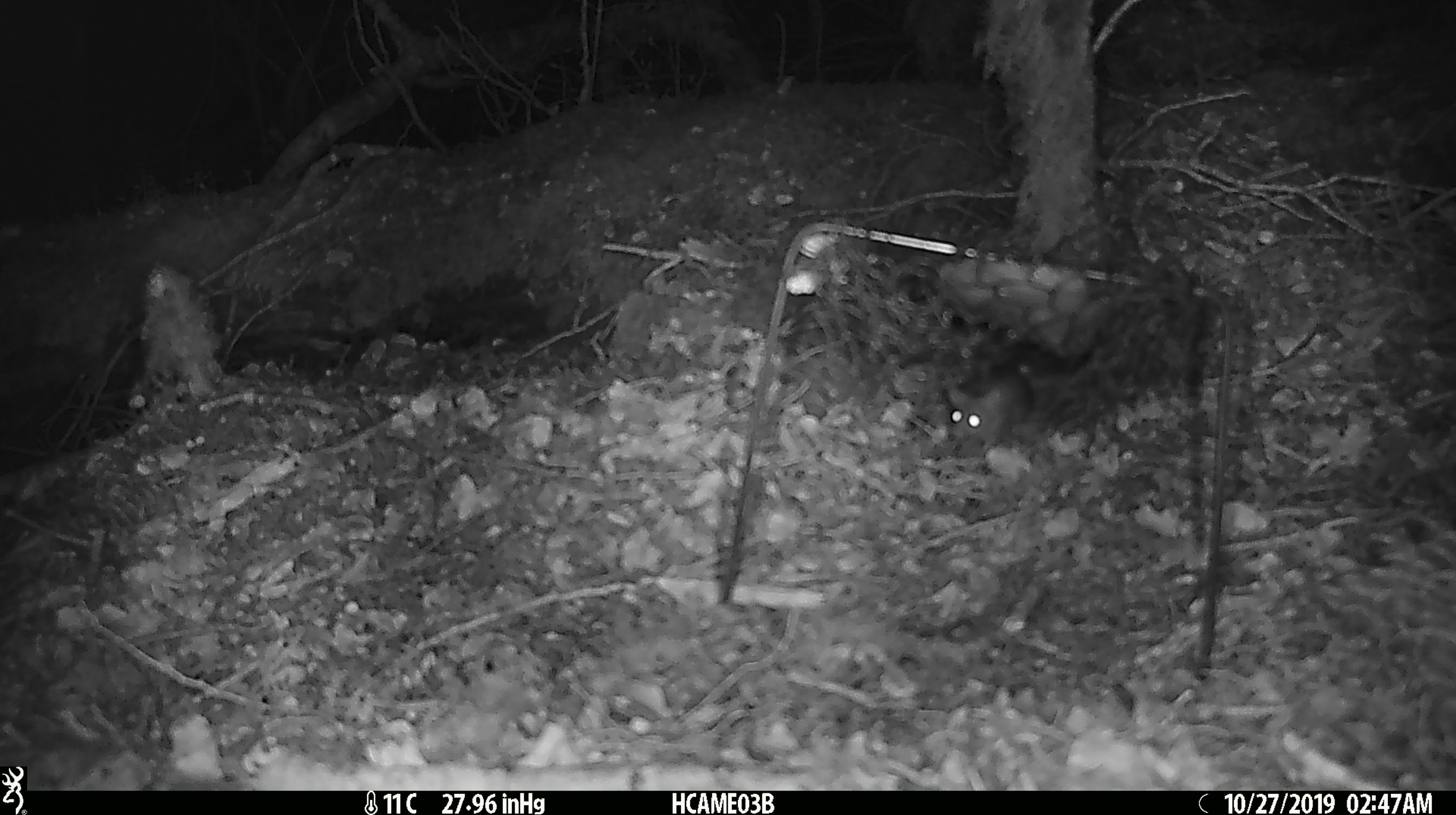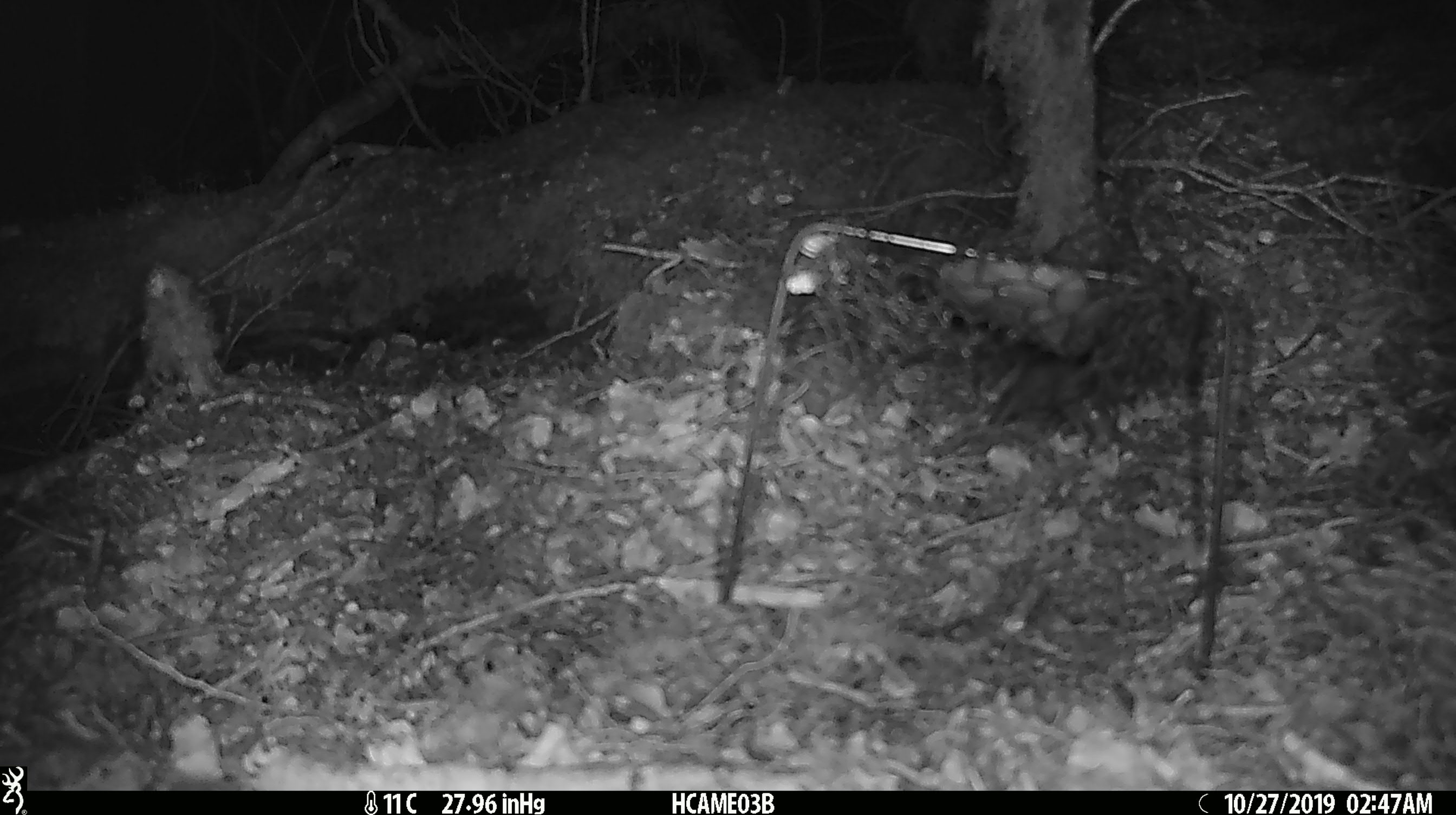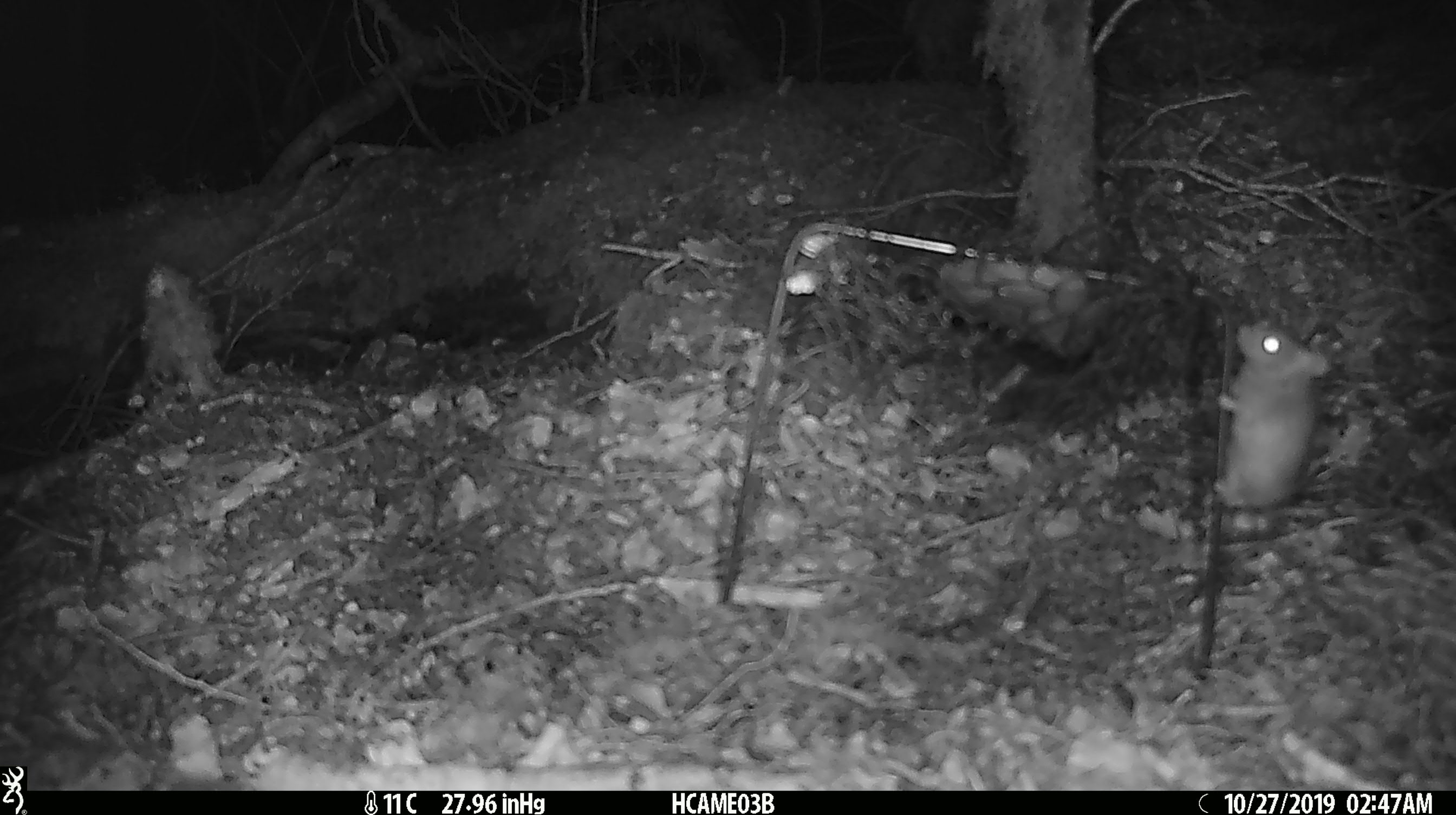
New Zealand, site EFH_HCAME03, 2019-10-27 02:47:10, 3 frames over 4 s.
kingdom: Animalia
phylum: Chordata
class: Mammalia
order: Rodentia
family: Muridae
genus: Mus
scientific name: Mus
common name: mouse